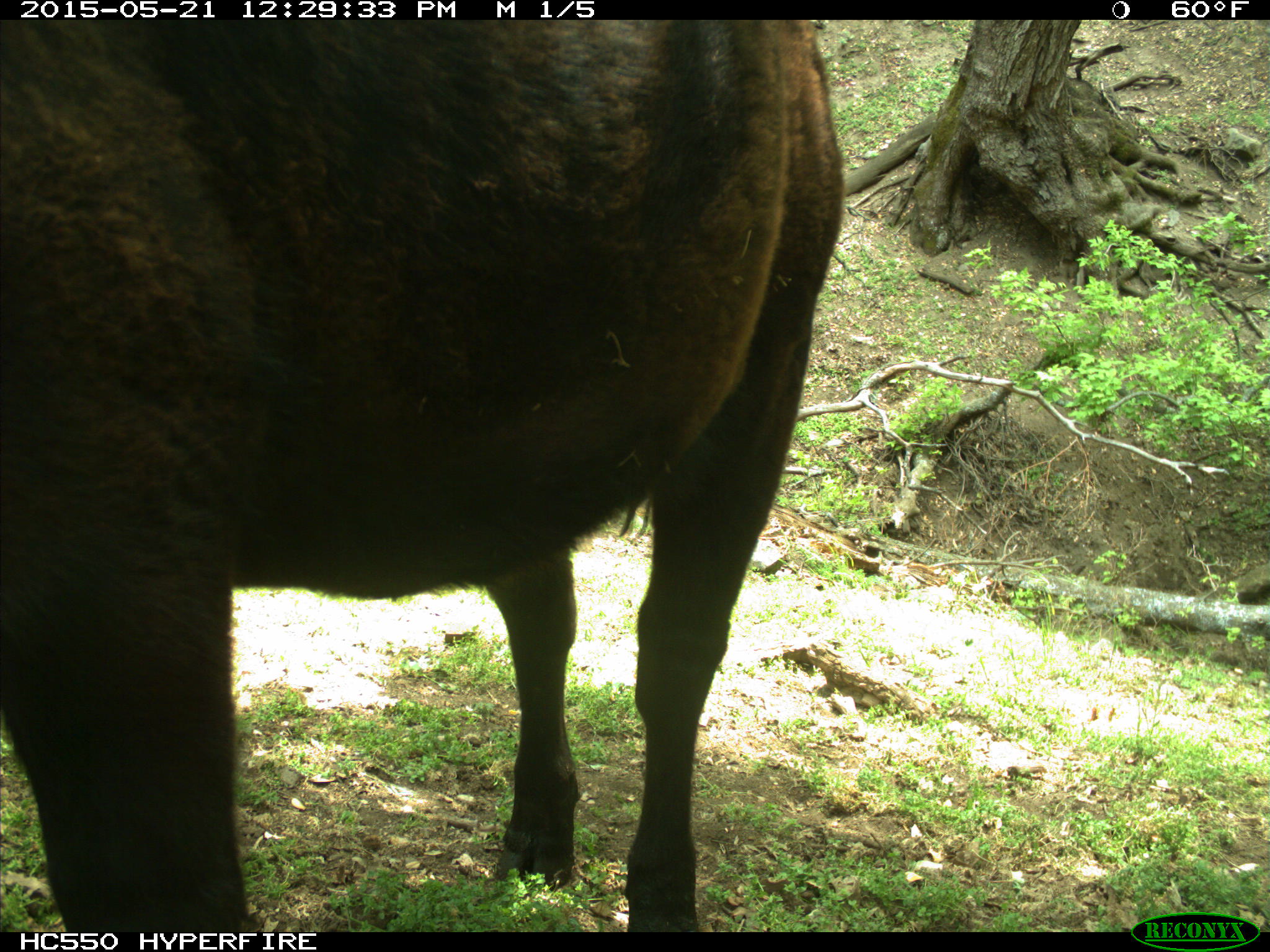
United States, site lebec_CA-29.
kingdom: Animalia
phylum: Chordata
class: Mammalia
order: Artiodactyla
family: Bovidae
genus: Bos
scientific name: Bos taurus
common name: domestic cow